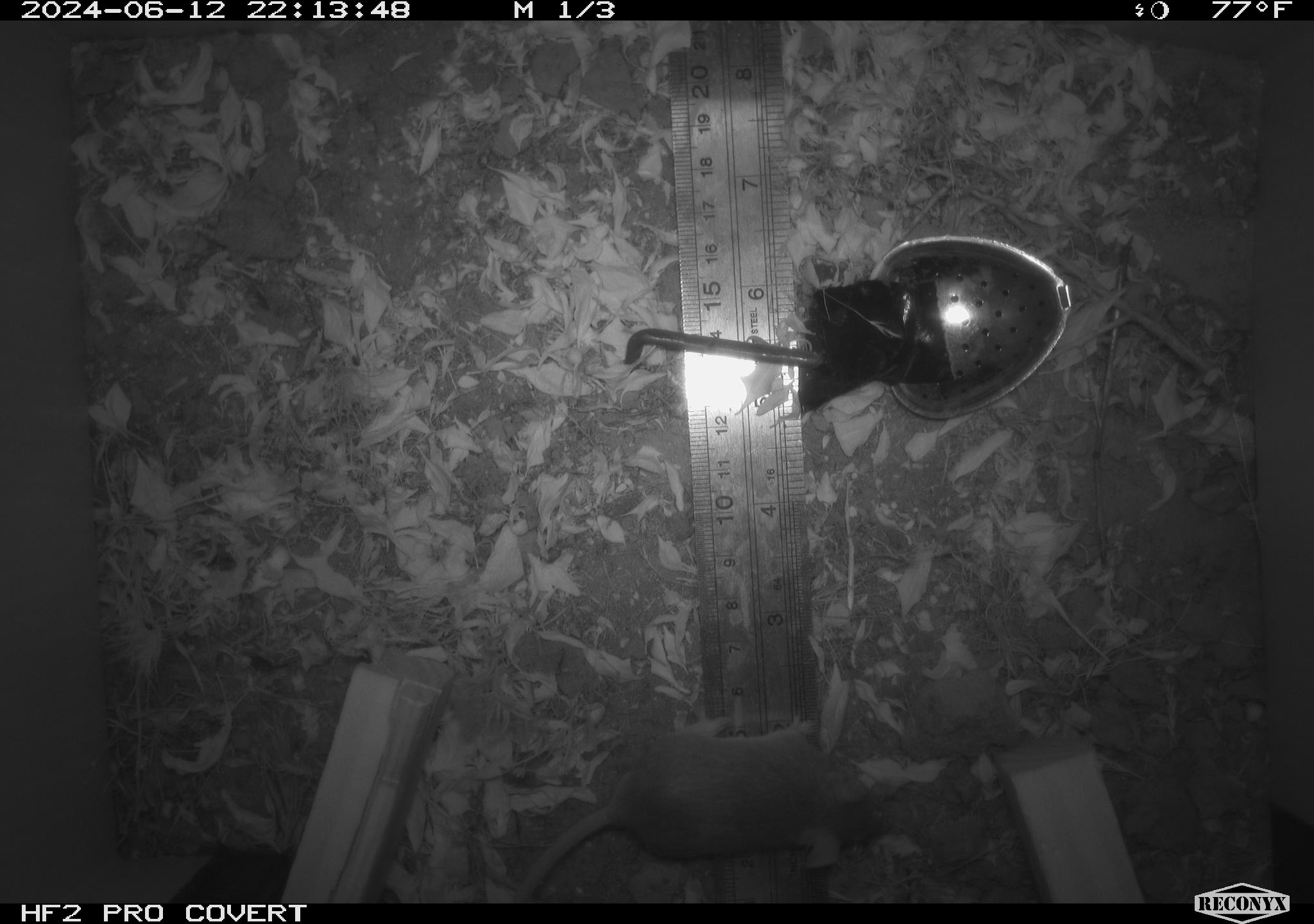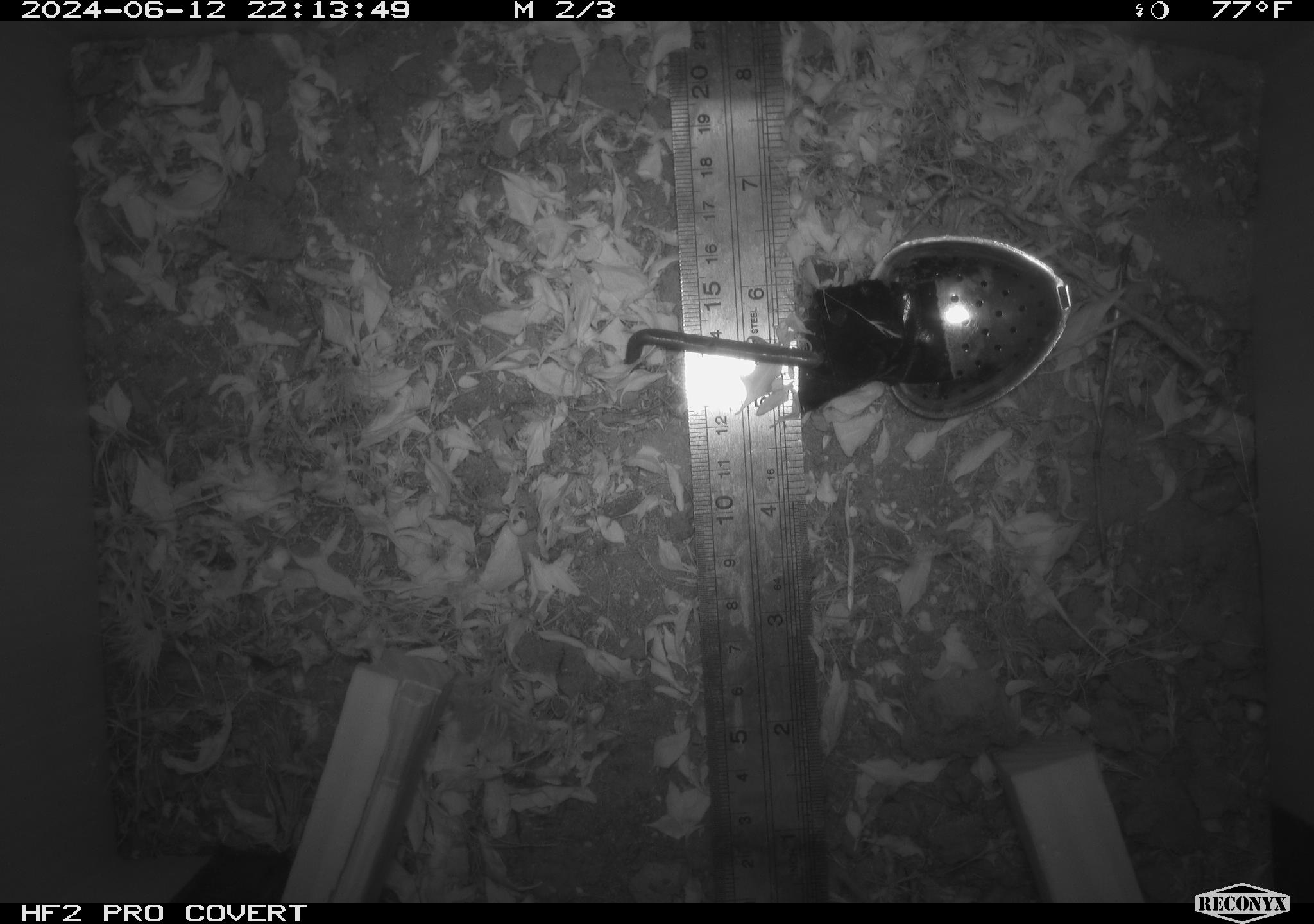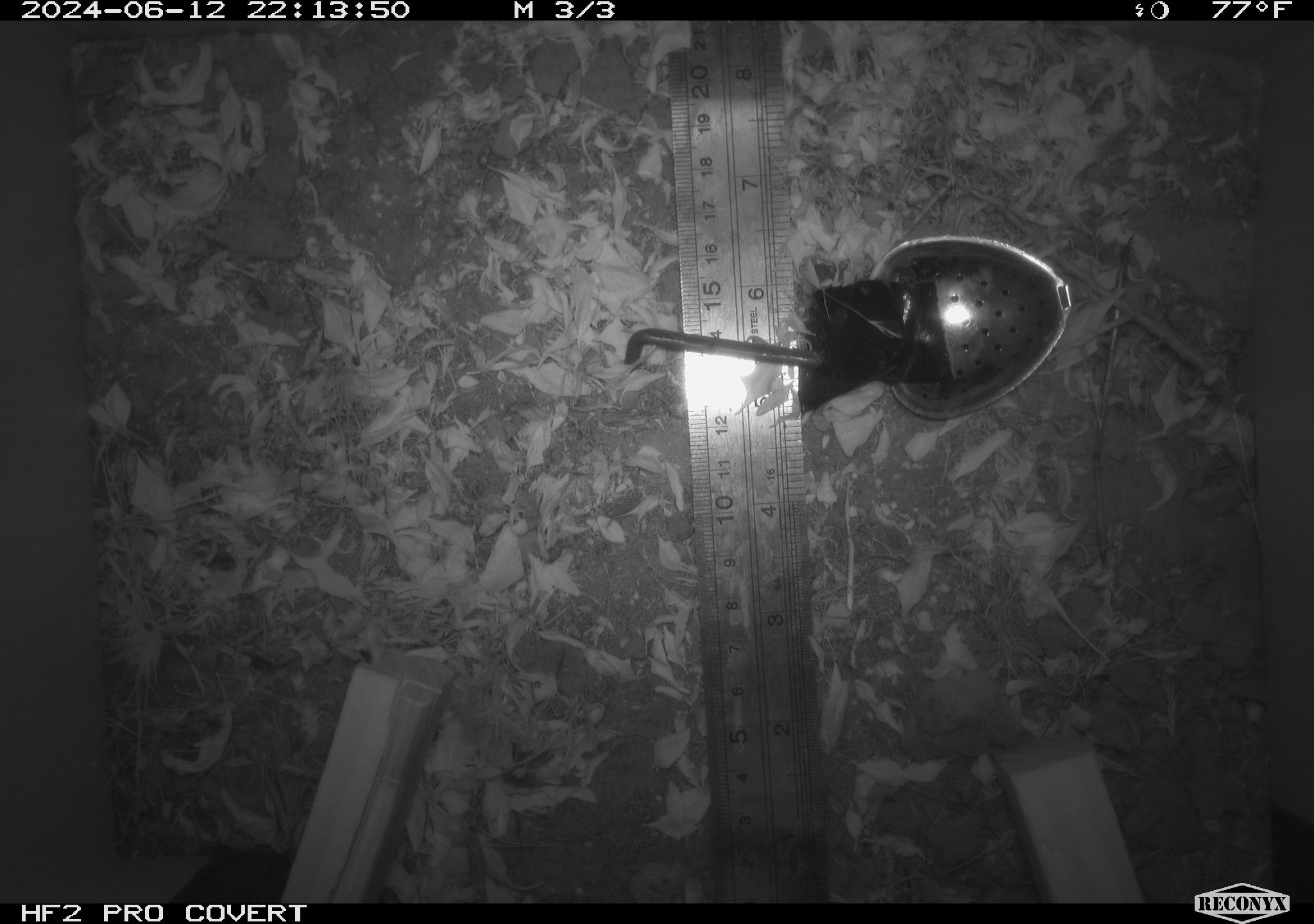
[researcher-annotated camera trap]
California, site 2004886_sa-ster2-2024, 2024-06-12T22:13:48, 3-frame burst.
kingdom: Animalia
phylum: Chordata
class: Mammalia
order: Rodentia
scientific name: Rodentia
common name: mouse species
Mouse species (Rodentia).